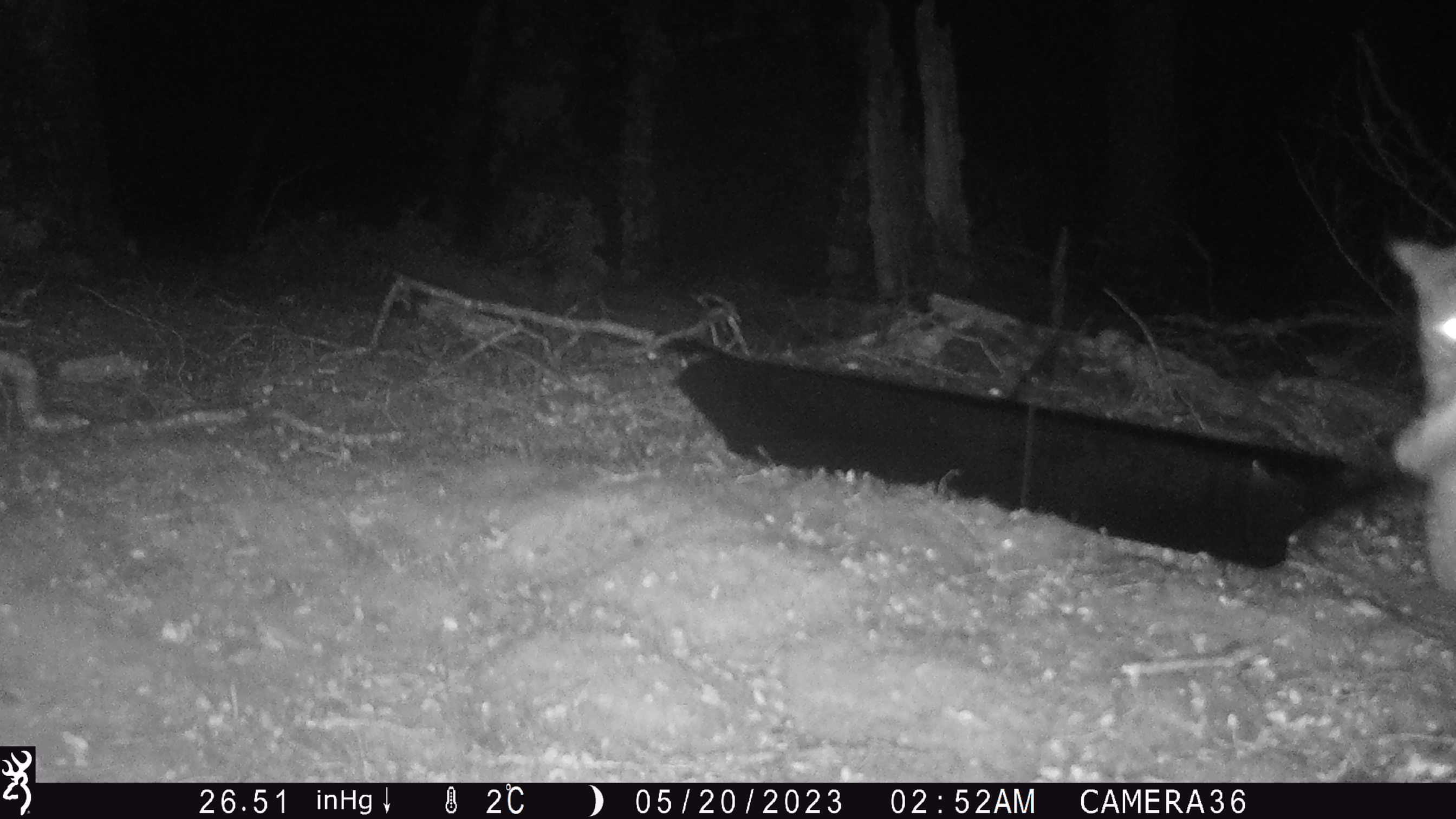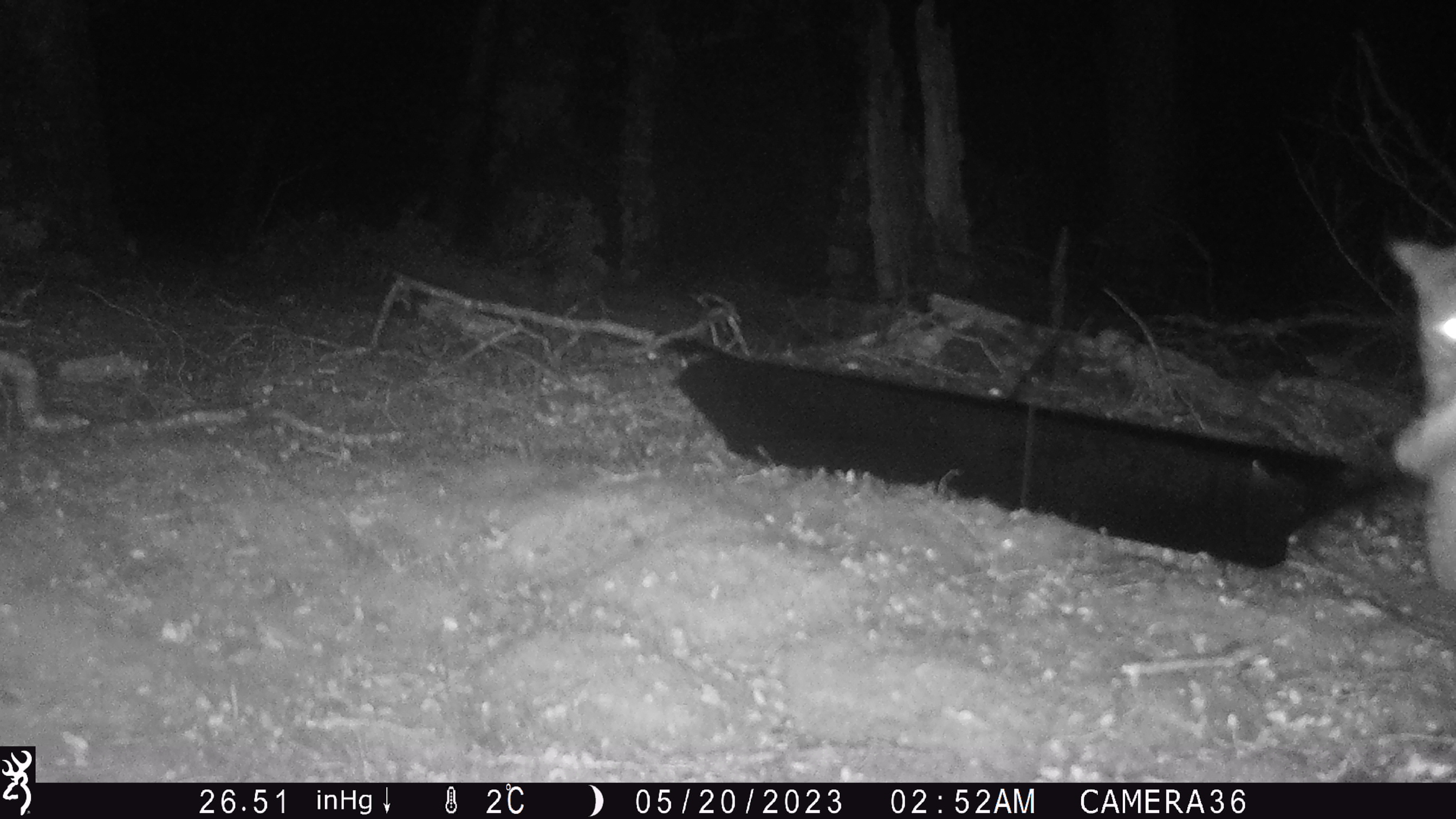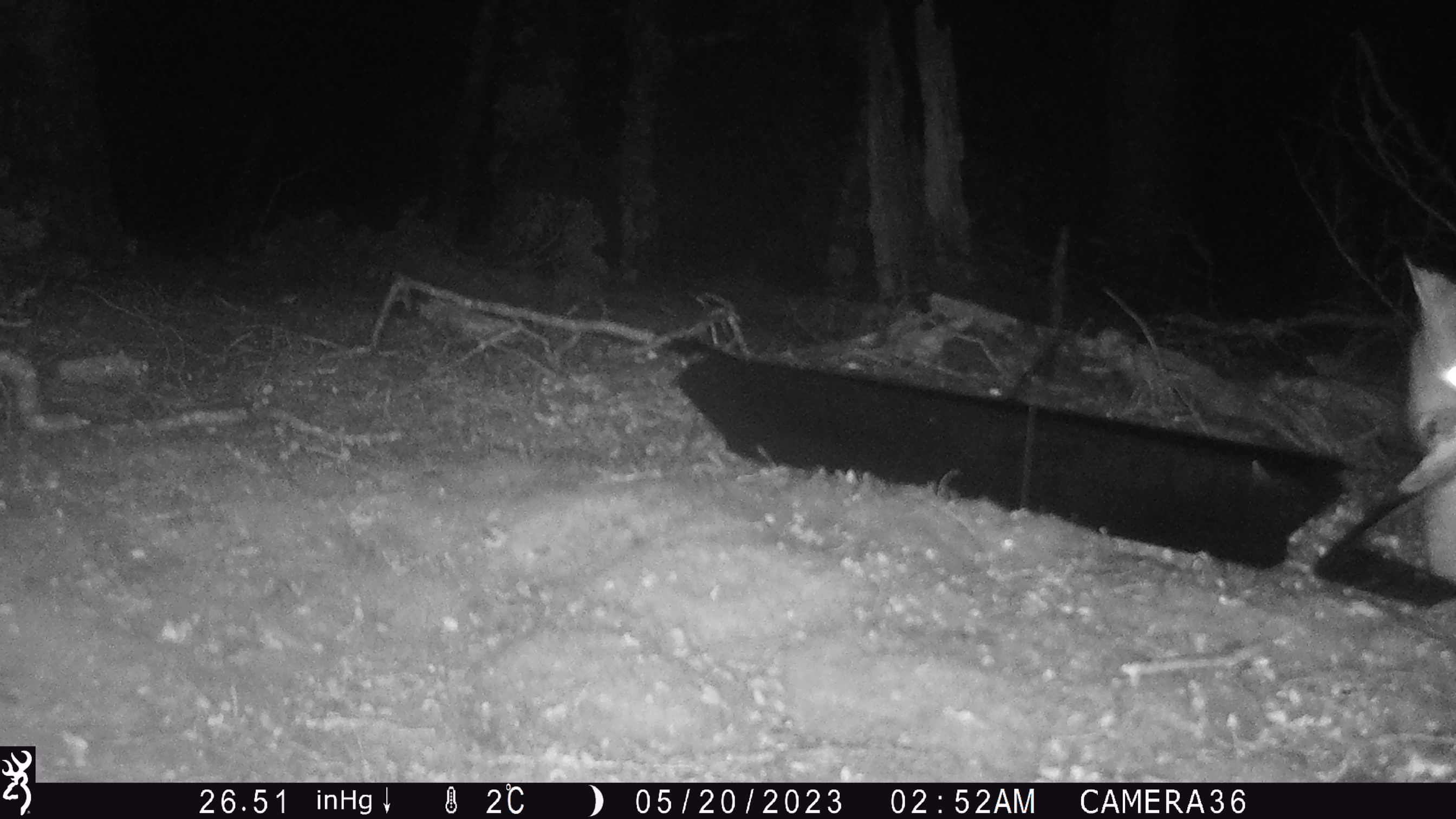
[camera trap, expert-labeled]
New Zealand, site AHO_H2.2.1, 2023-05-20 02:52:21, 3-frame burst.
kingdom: Animalia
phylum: Chordata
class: Mammalia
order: Diprotodontia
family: Phalangeridae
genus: Trichosurus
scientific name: Trichosurus vulpecula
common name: common brushtail possum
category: possum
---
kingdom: Animalia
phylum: Chordata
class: Mammalia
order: Carnivora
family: Mustelidae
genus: Mustela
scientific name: Mustela erminea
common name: stoat